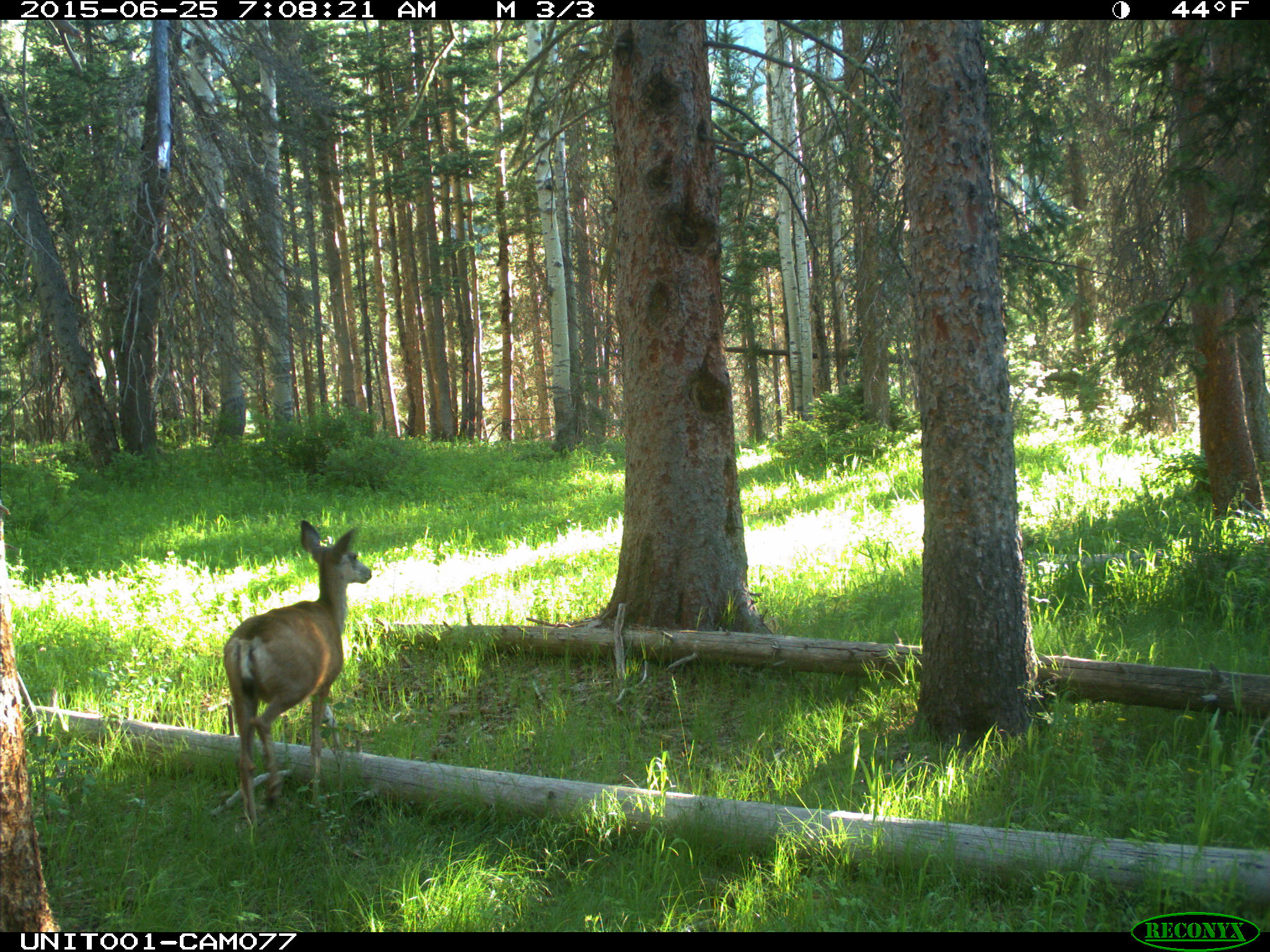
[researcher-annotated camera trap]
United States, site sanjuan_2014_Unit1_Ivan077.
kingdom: Animalia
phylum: Chordata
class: Mammalia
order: Artiodactyla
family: Cervidae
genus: Odocoileus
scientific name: Odocoileus hemionus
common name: mule deer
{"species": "Odocoileus hemionus (mule deer)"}